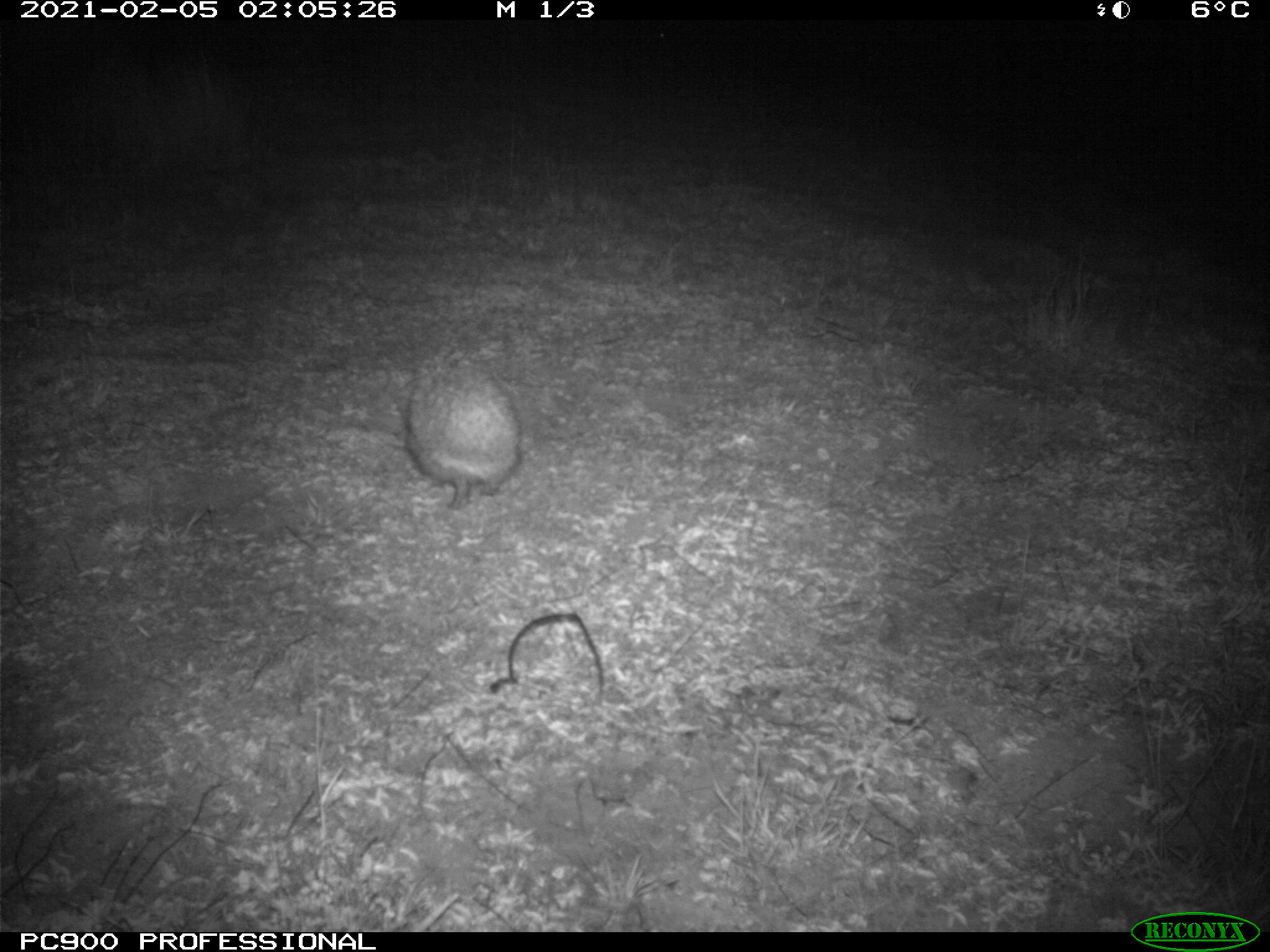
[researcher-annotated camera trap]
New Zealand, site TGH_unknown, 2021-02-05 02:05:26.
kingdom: Animalia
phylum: Chordata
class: Mammalia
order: Eulipotyphla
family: Erinaceidae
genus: Erinaceus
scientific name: Erinaceus europaeus europaeus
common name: european hedgehog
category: hedgehog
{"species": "hedgehog (european hedgehog) (Erinaceus europaeus europaeus)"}